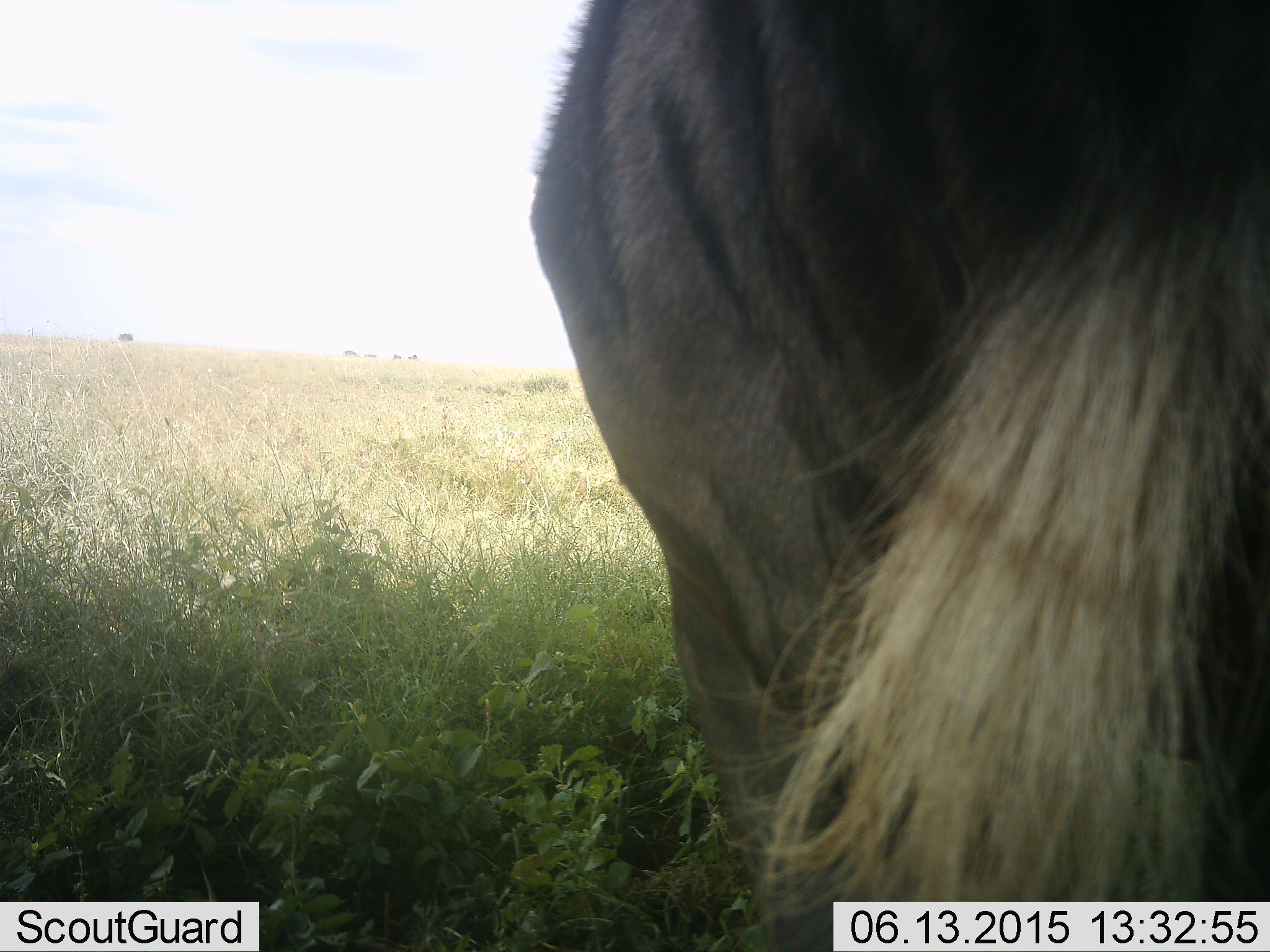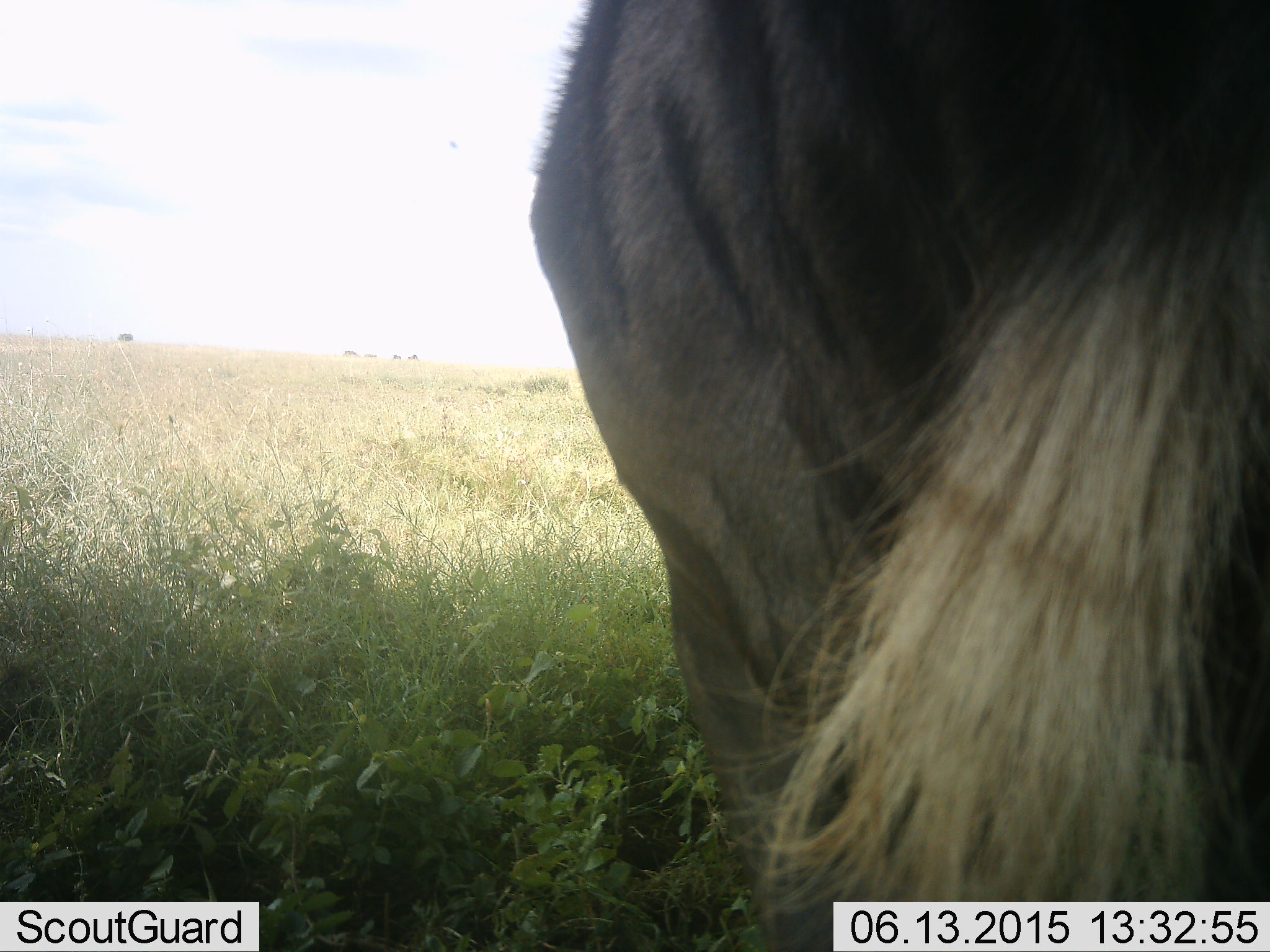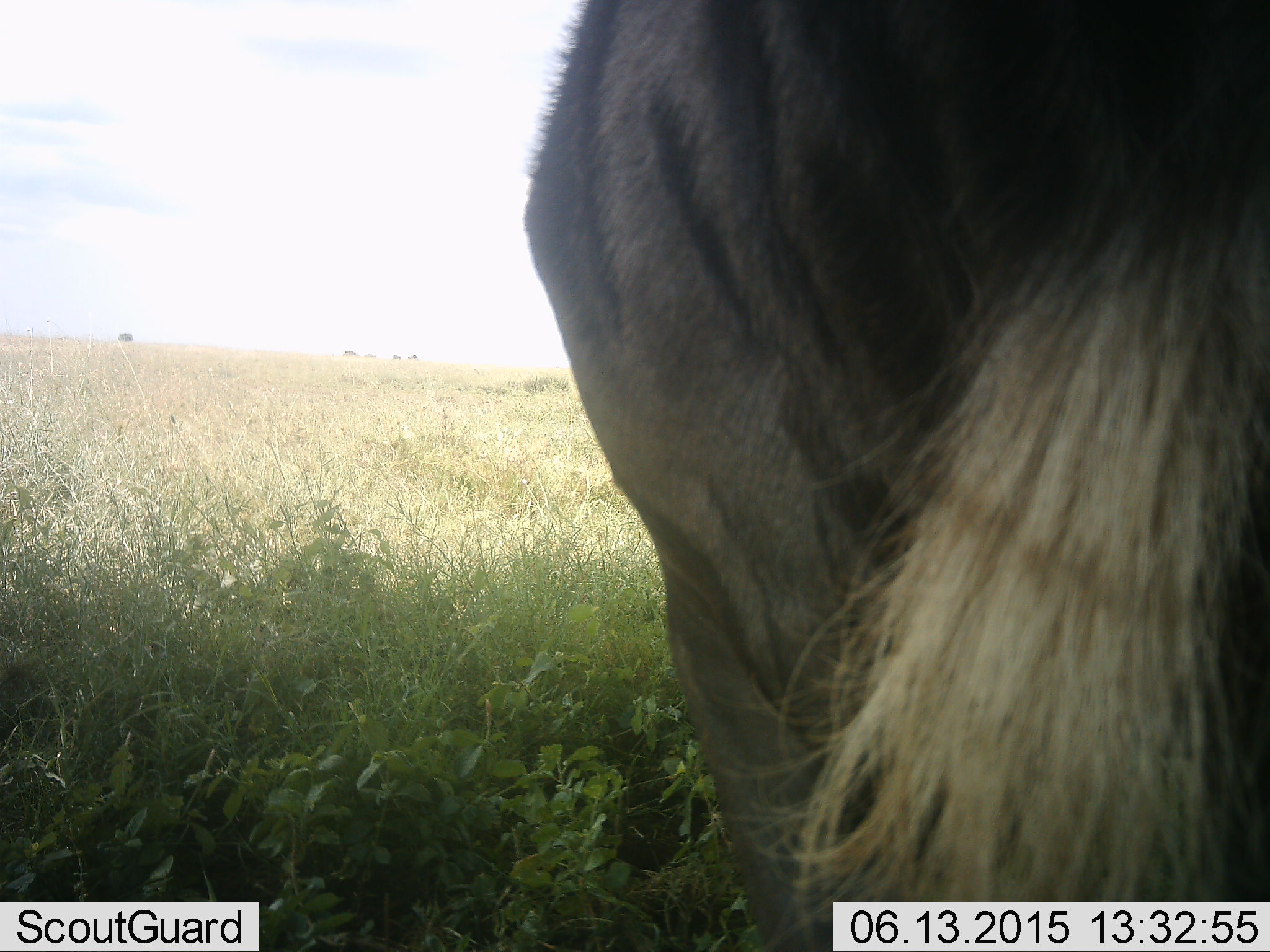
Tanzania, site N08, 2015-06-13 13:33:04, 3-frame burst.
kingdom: Animalia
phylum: Chordata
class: Mammalia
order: Artiodactyla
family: Bovidae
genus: Connochaetes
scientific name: Connochaetes taurinus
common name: blue wildebeest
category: wildebeest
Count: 1.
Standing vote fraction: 100%.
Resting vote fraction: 0%.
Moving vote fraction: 0%.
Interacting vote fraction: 0%.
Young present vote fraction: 0%.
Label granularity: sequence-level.